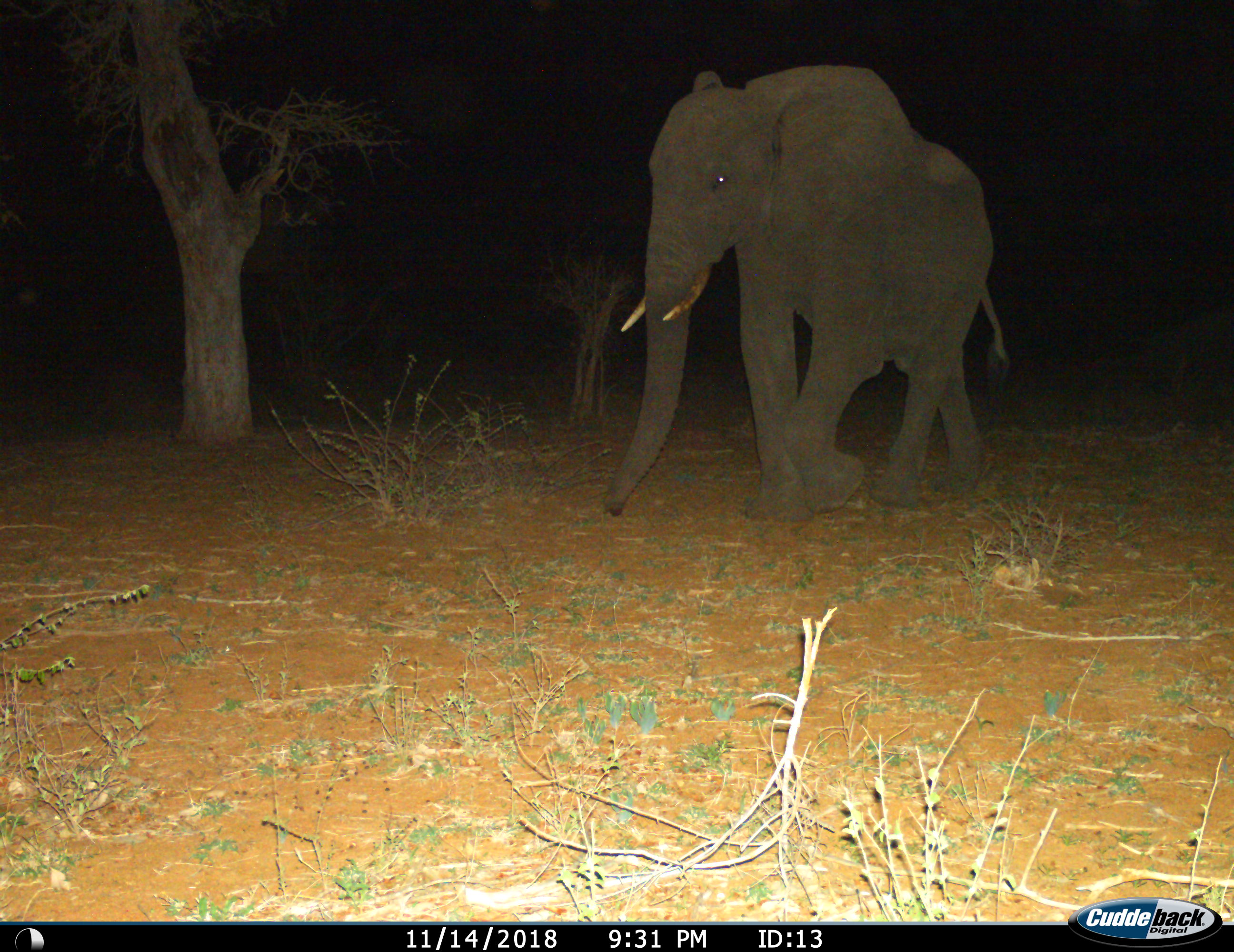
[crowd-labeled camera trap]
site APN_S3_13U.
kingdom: Animalia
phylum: Chordata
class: Mammalia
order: Proboscidea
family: Elephantidae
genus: Loxodonta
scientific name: Loxodonta africana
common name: african bush elephant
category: elephant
Elephant (african bush elephant) (Loxodonta africana), count 1. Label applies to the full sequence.